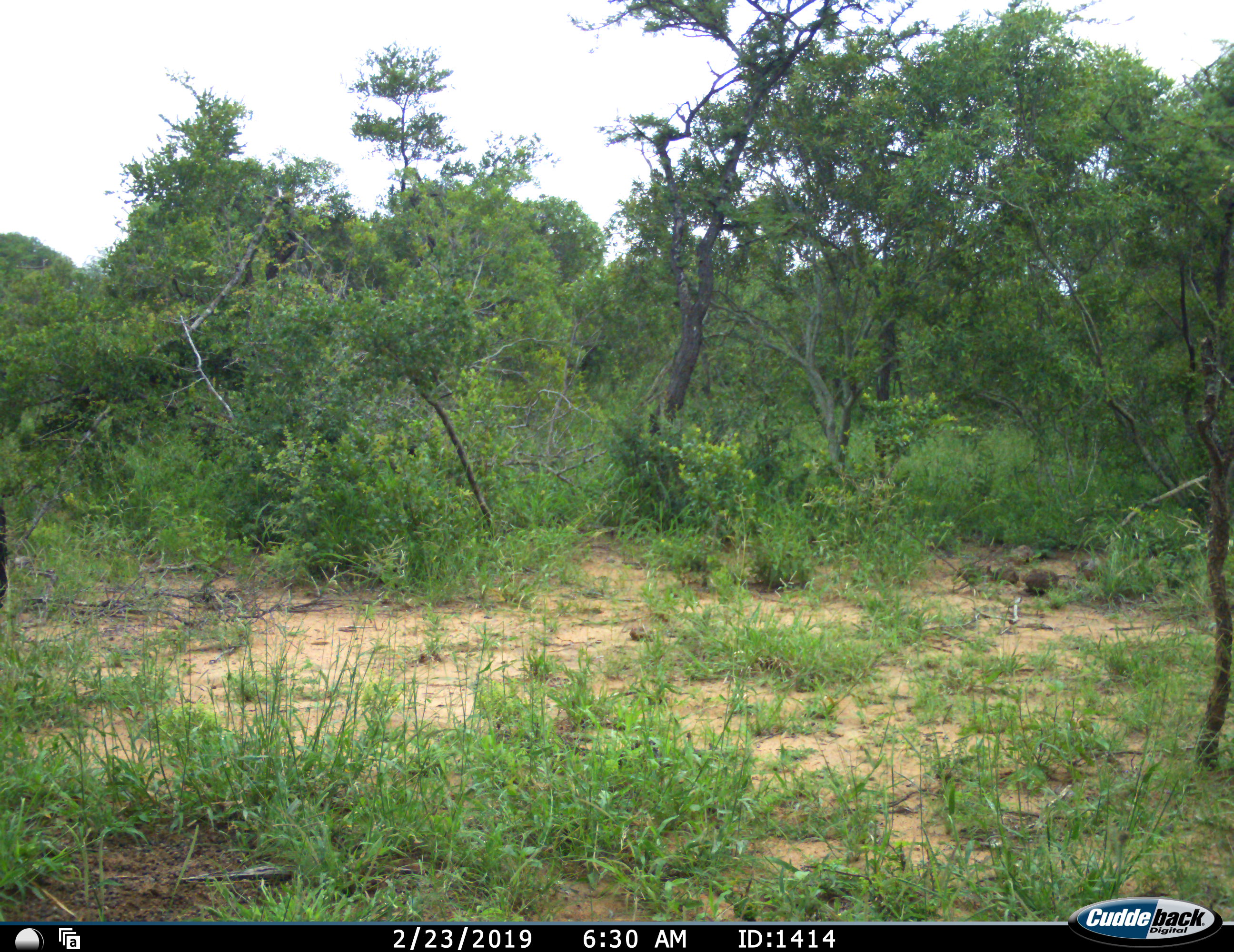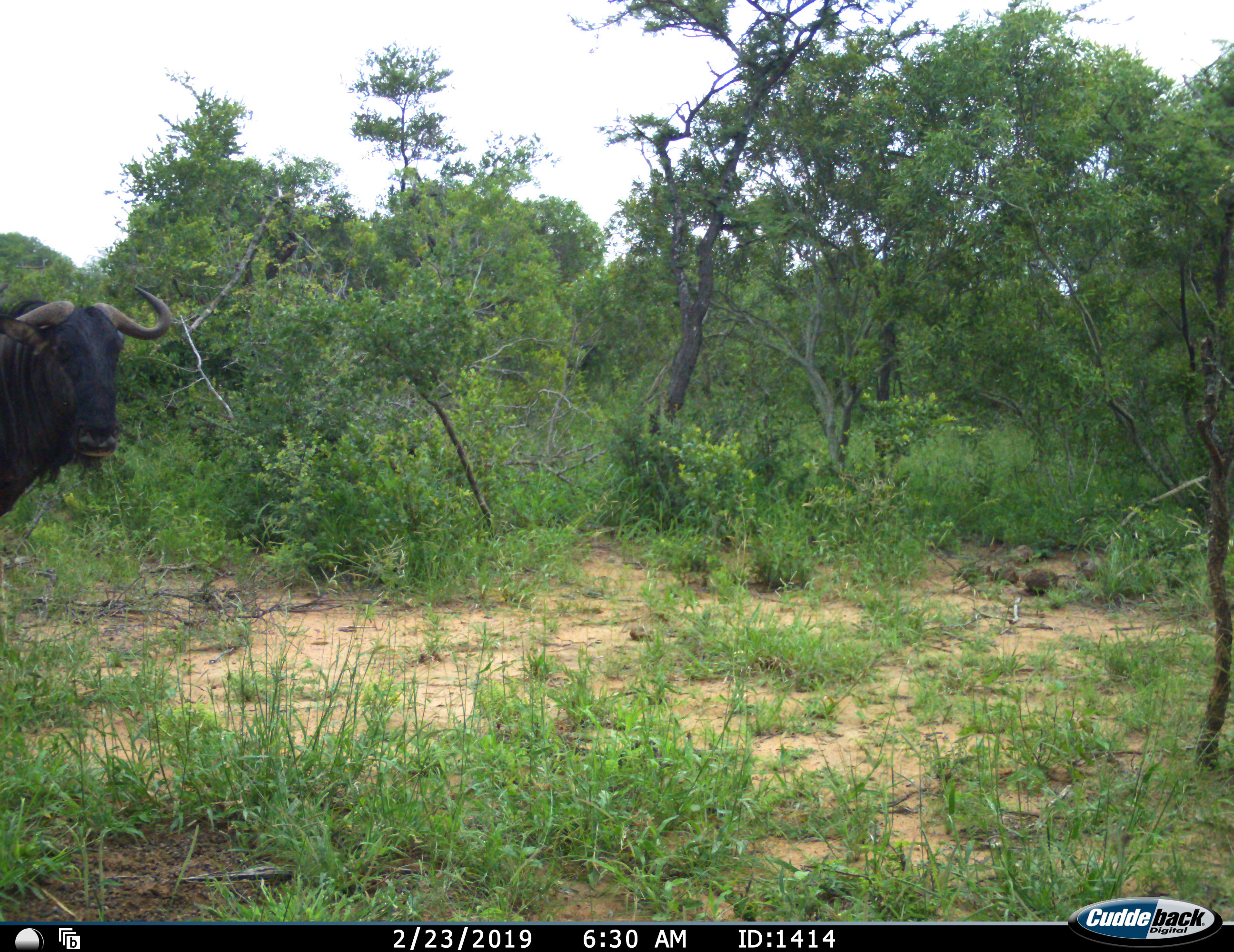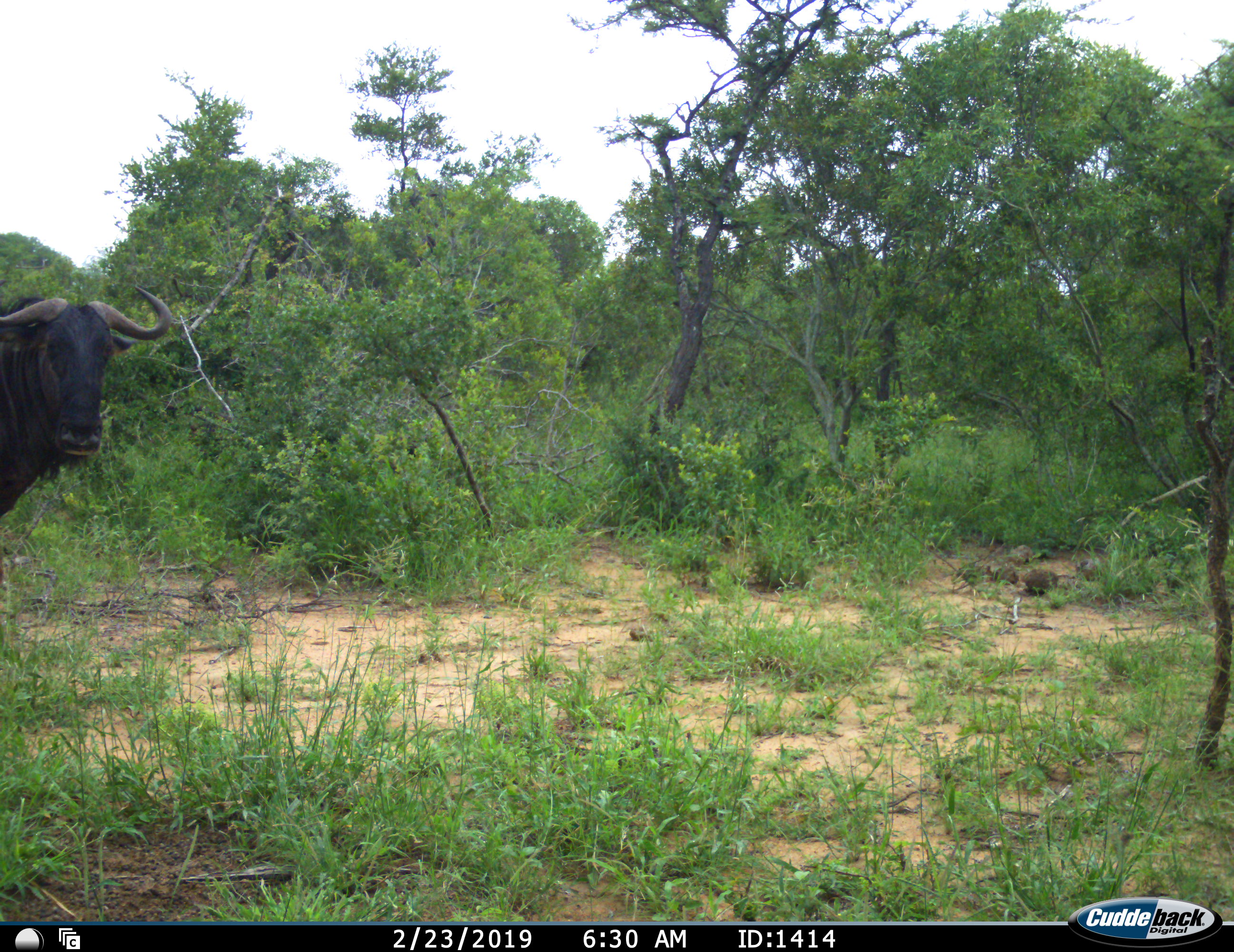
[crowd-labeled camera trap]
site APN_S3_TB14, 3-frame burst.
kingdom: Animalia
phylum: Chordata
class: Mammalia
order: Artiodactyla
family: Bovidae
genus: Syncerus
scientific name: Syncerus caffer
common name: african buffalo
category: buffalo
Buffalo (african buffalo) (Syncerus caffer), count 1. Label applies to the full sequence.